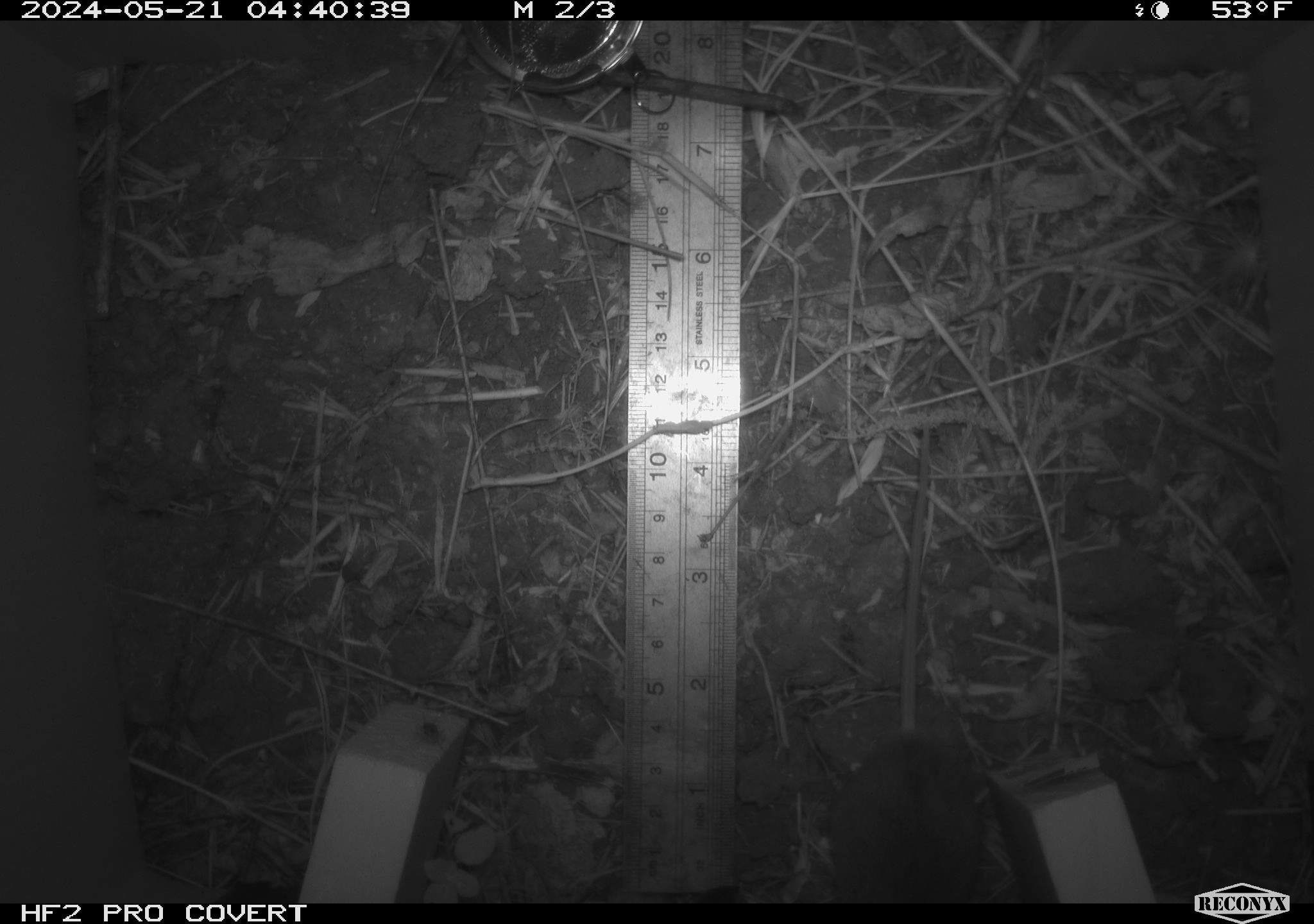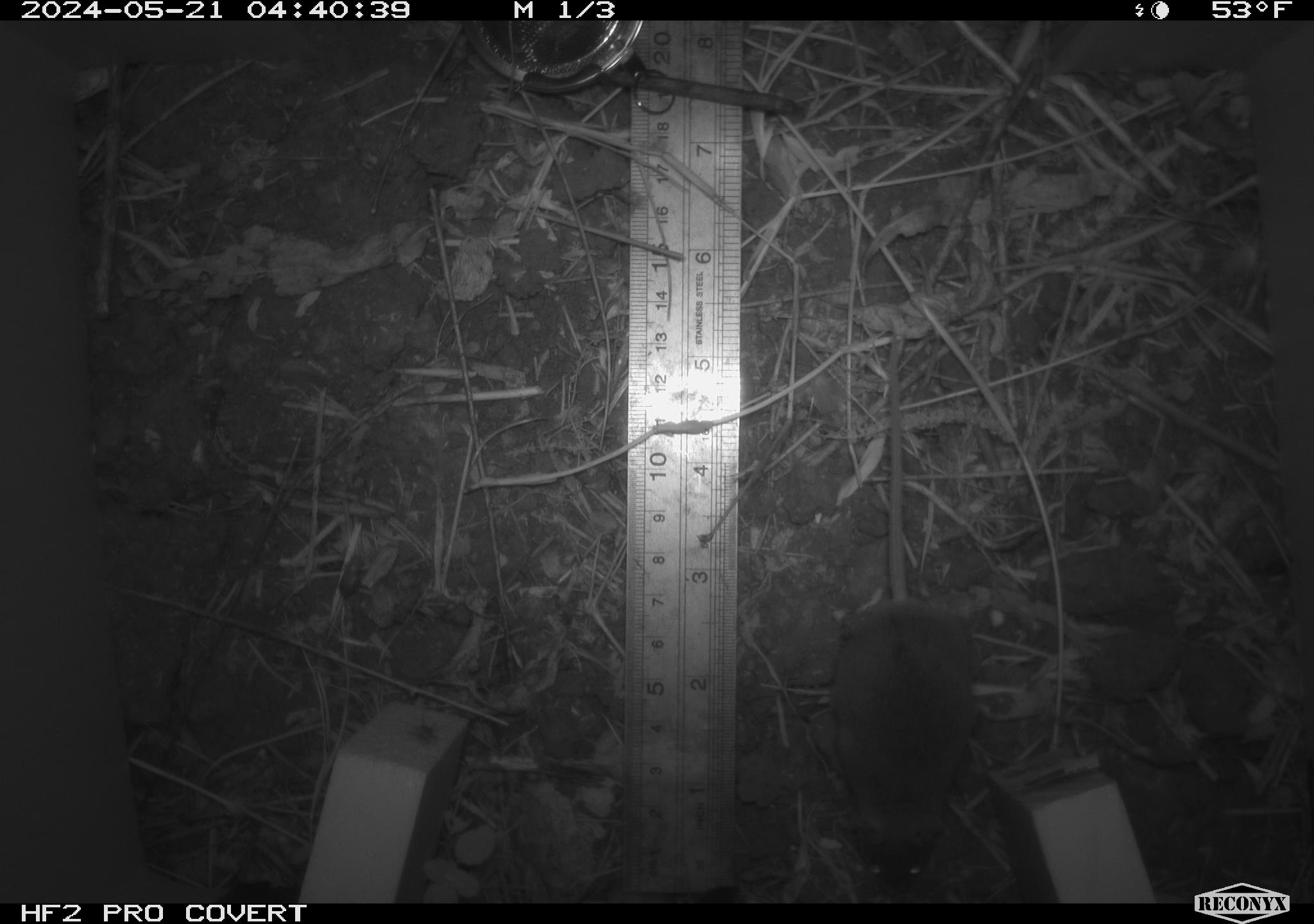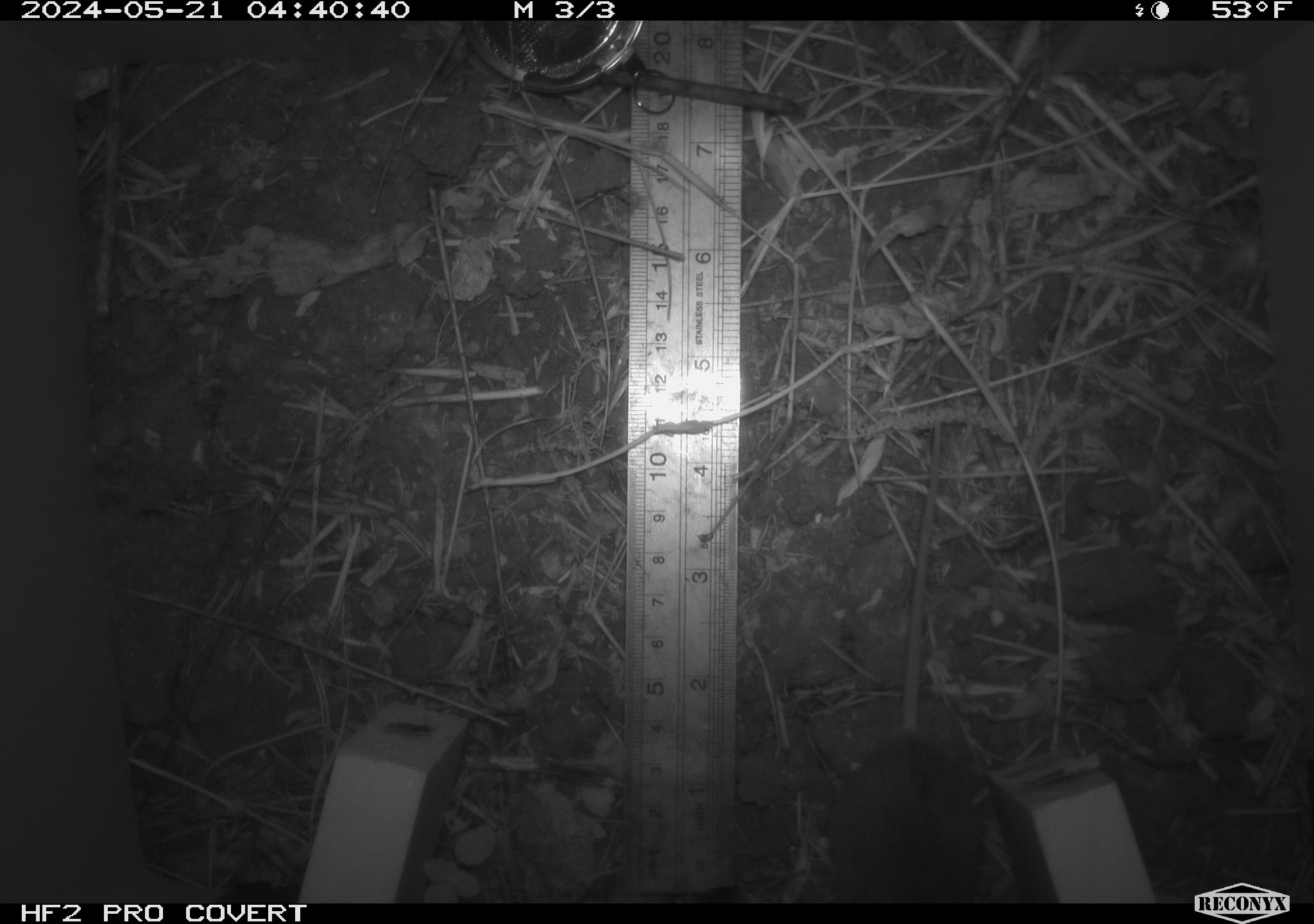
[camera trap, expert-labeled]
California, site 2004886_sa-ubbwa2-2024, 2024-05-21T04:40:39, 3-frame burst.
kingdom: Animalia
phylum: Chordata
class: Mammalia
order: Rodentia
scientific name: Rodentia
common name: mouse species